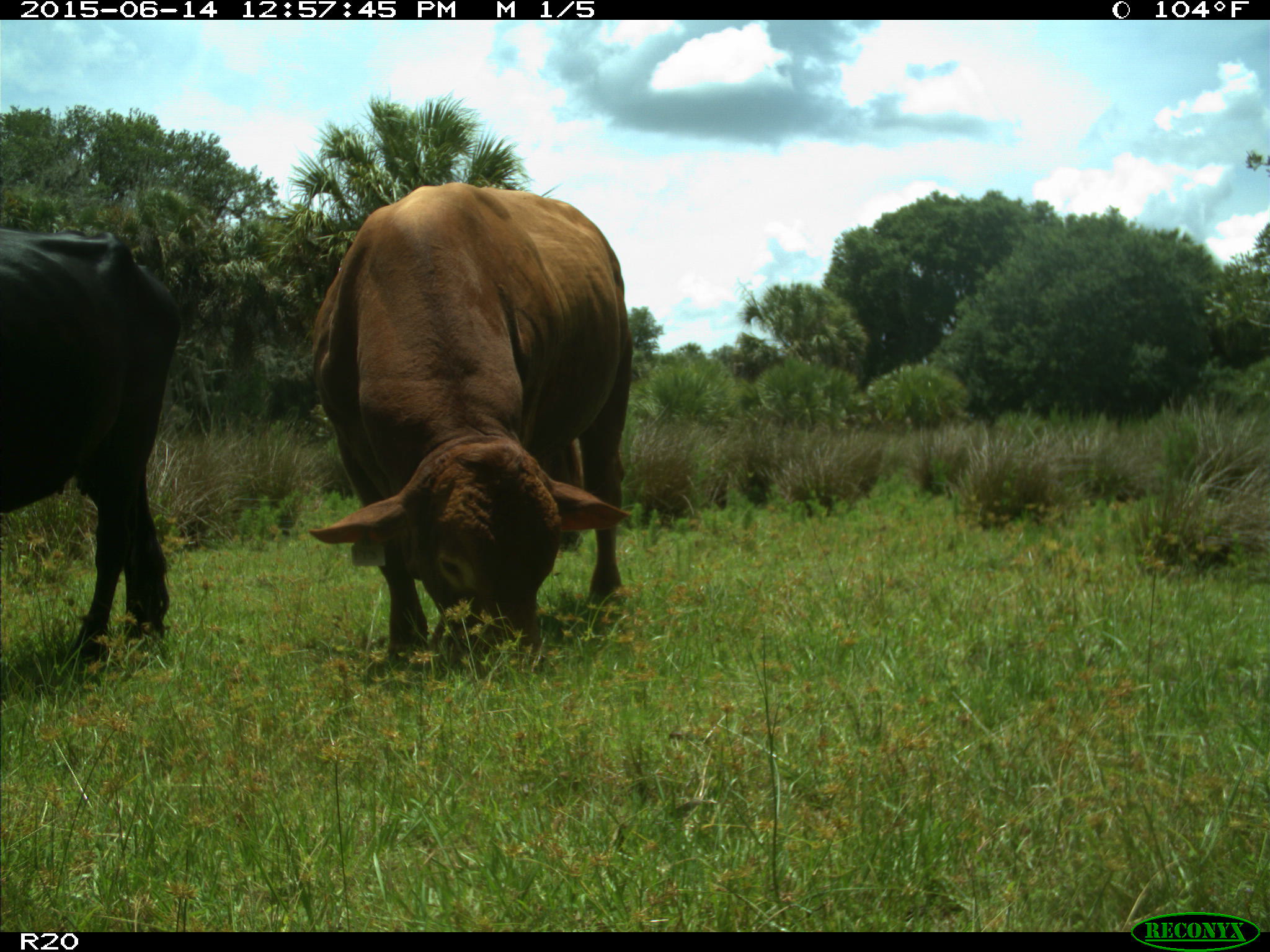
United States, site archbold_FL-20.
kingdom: Animalia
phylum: Chordata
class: Mammalia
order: Artiodactyla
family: Bovidae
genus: Bos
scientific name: Bos taurus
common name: domestic cow